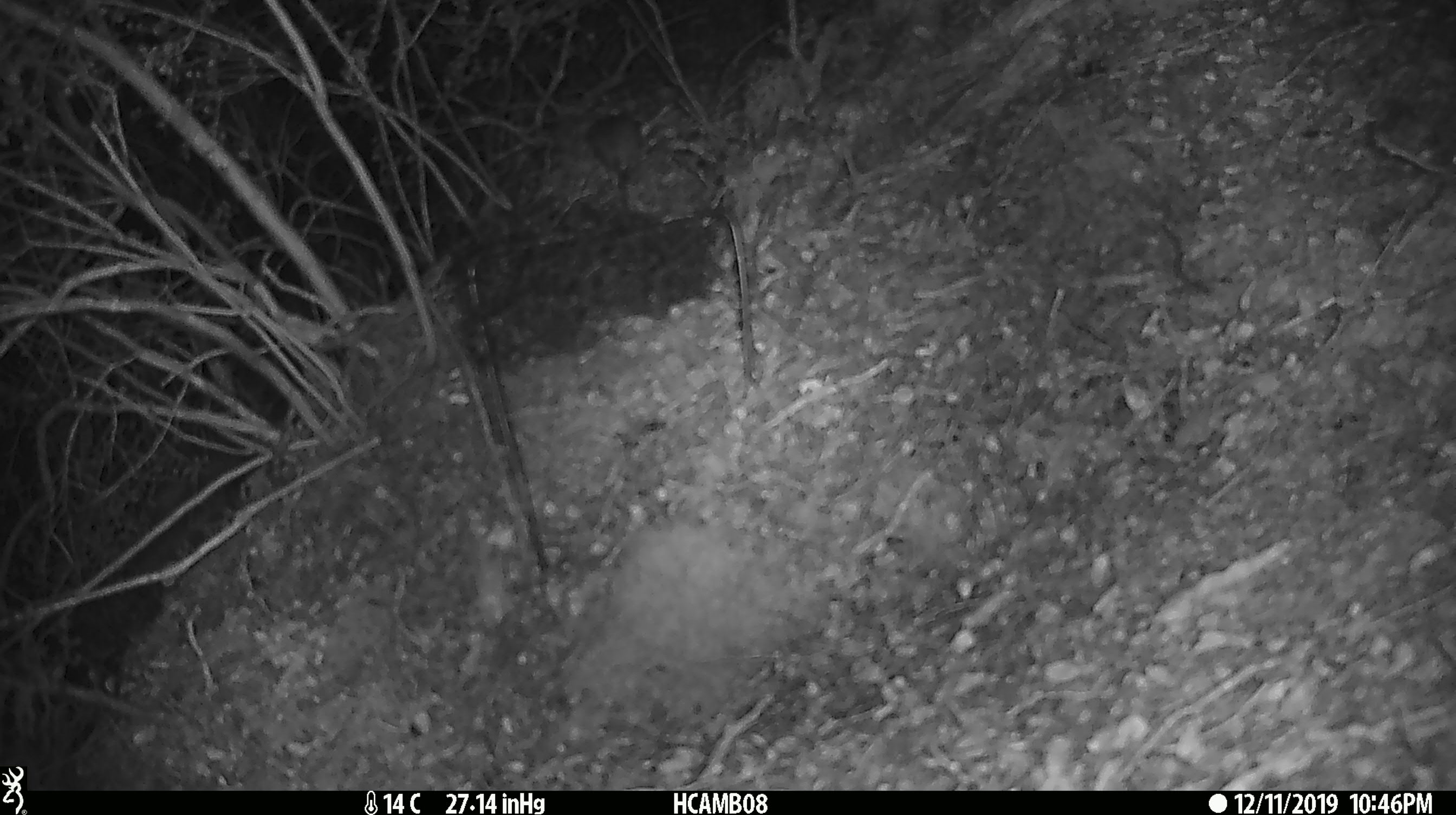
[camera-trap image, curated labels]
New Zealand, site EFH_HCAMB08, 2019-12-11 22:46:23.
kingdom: Animalia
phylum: Chordata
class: Mammalia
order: Rodentia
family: Muridae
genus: Mus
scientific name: Mus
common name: mouse